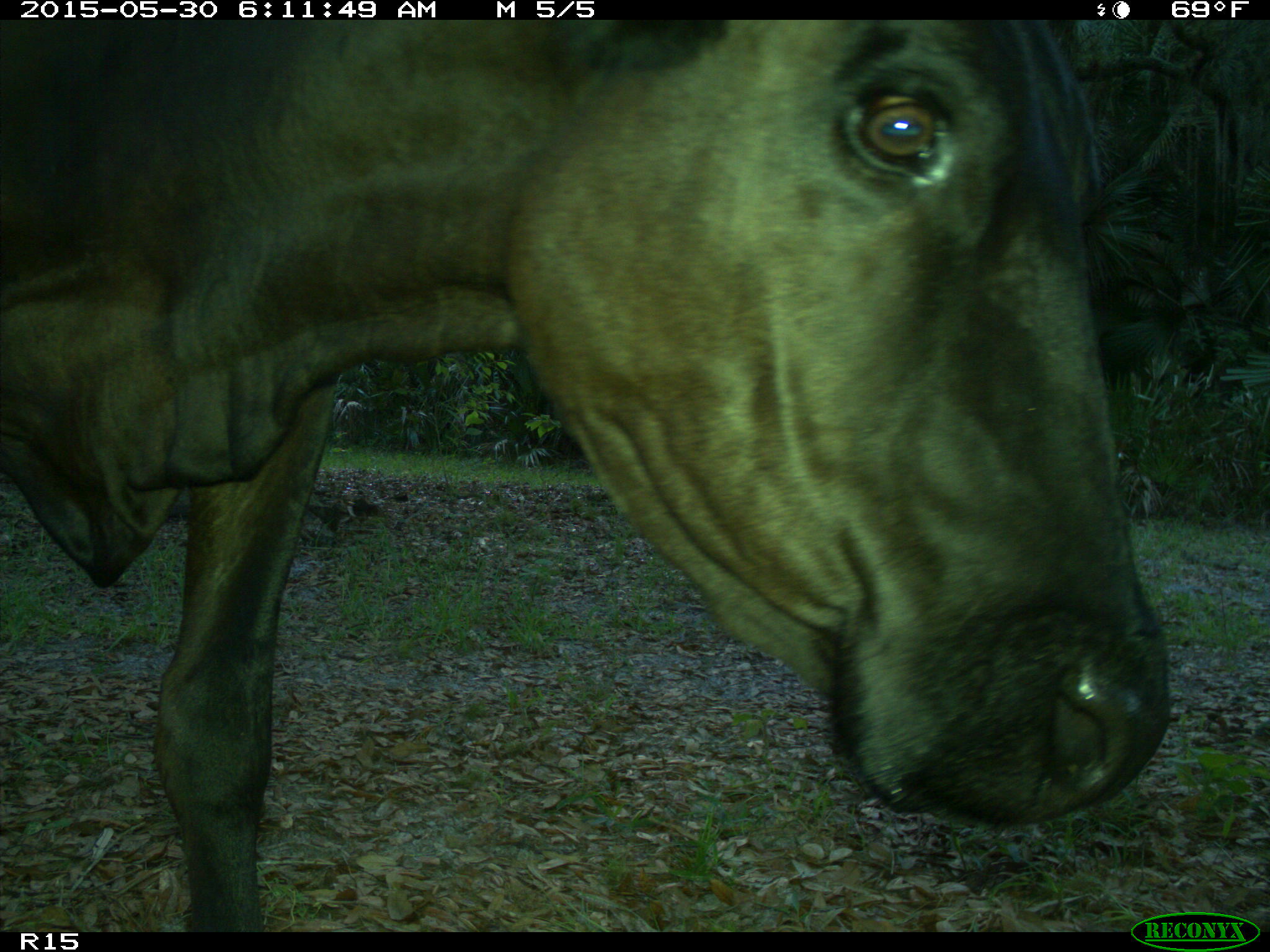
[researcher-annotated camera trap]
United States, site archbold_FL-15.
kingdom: Animalia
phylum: Chordata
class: Mammalia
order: Artiodactyla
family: Bovidae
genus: Bos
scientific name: Bos taurus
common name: domestic cow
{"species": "Bos taurus (domestic cow)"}